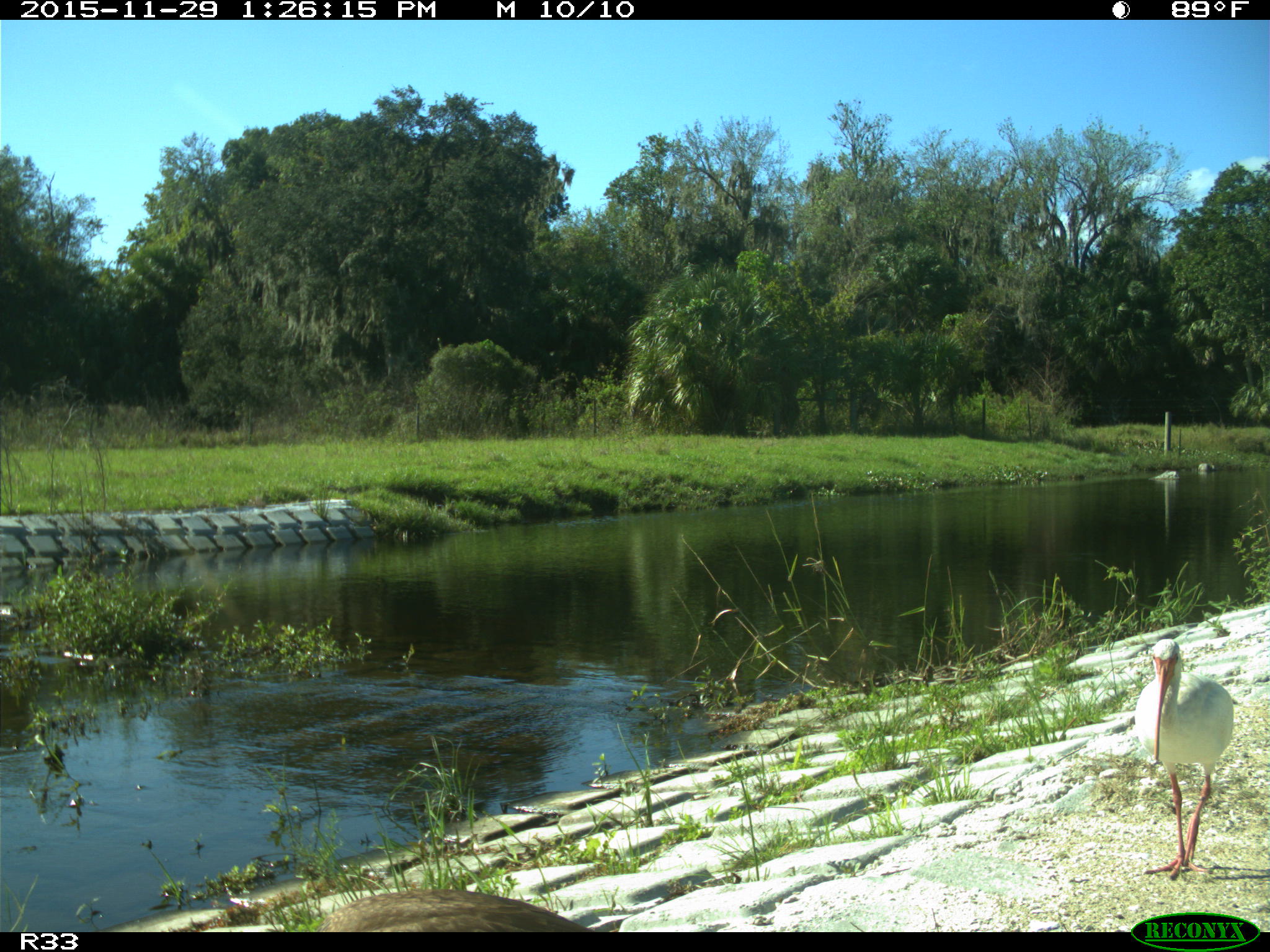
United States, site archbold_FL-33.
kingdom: Animalia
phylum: Chordata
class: Aves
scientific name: Aves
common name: birds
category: unidentified bird